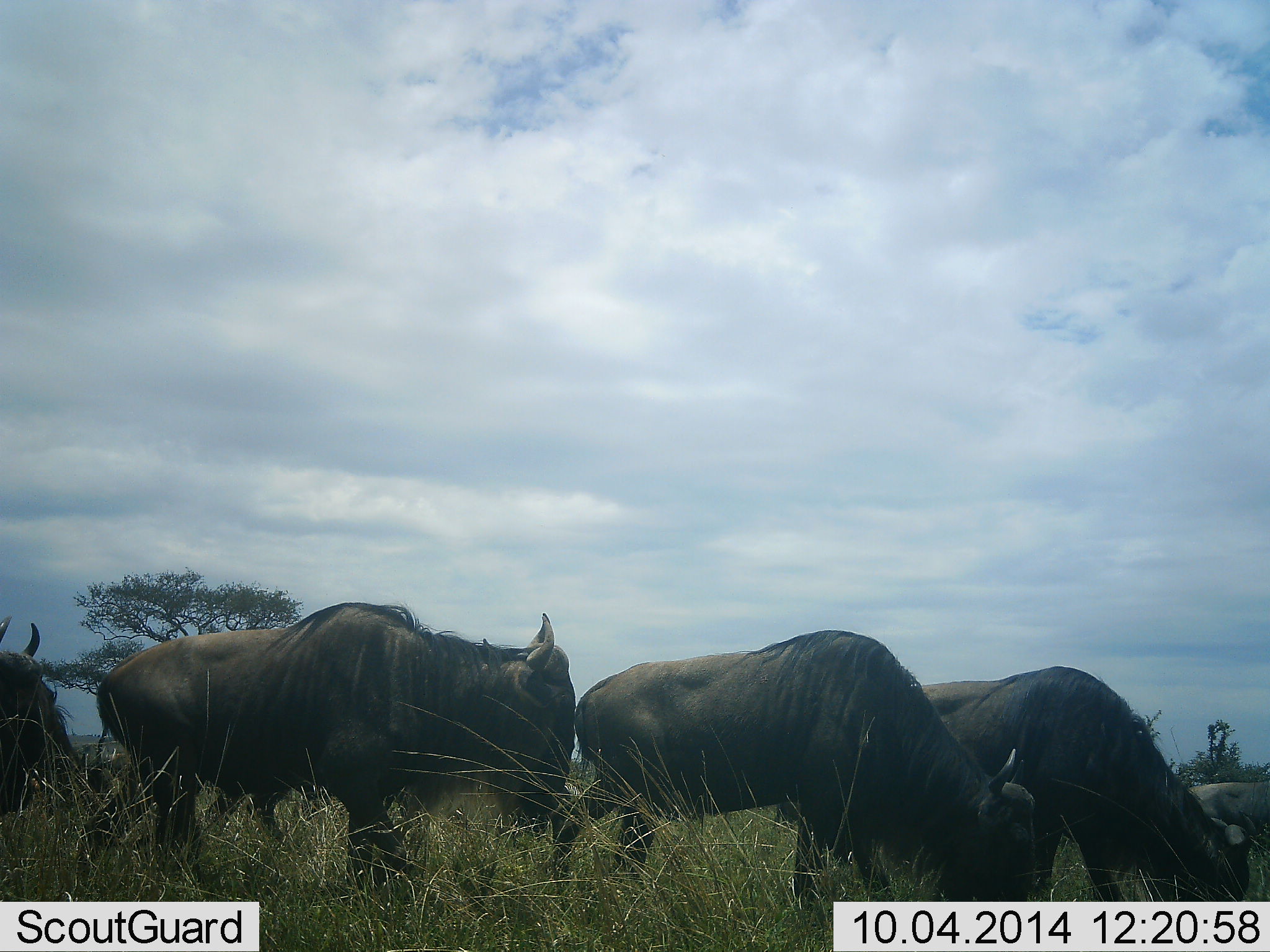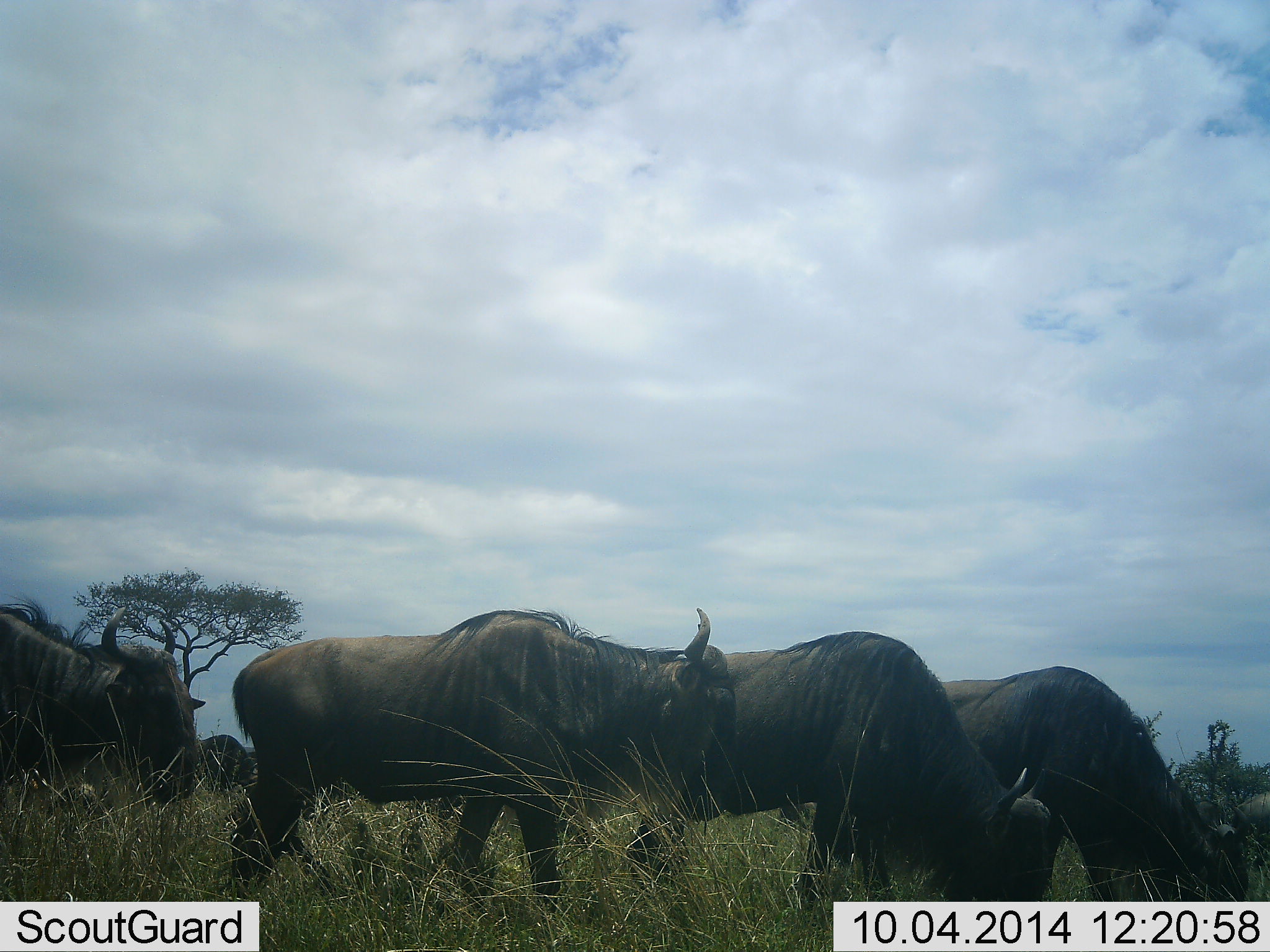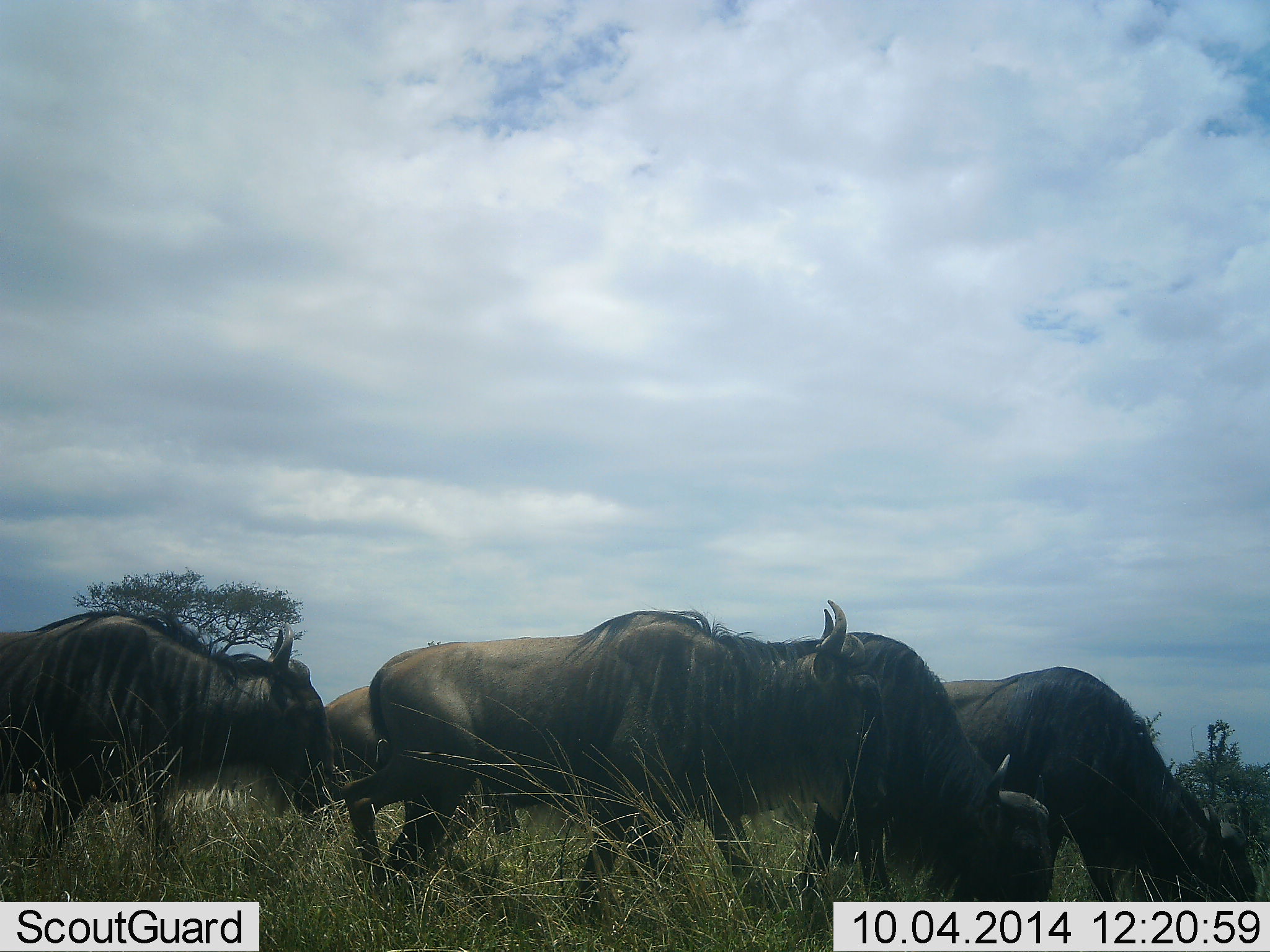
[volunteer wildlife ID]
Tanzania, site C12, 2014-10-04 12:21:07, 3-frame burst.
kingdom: Animalia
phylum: Chordata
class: Mammalia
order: Artiodactyla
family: Bovidae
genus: Connochaetes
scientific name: Connochaetes taurinus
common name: blue wildebeest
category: wildebeest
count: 5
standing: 20%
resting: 0%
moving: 60%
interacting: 0%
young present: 0%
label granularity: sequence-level